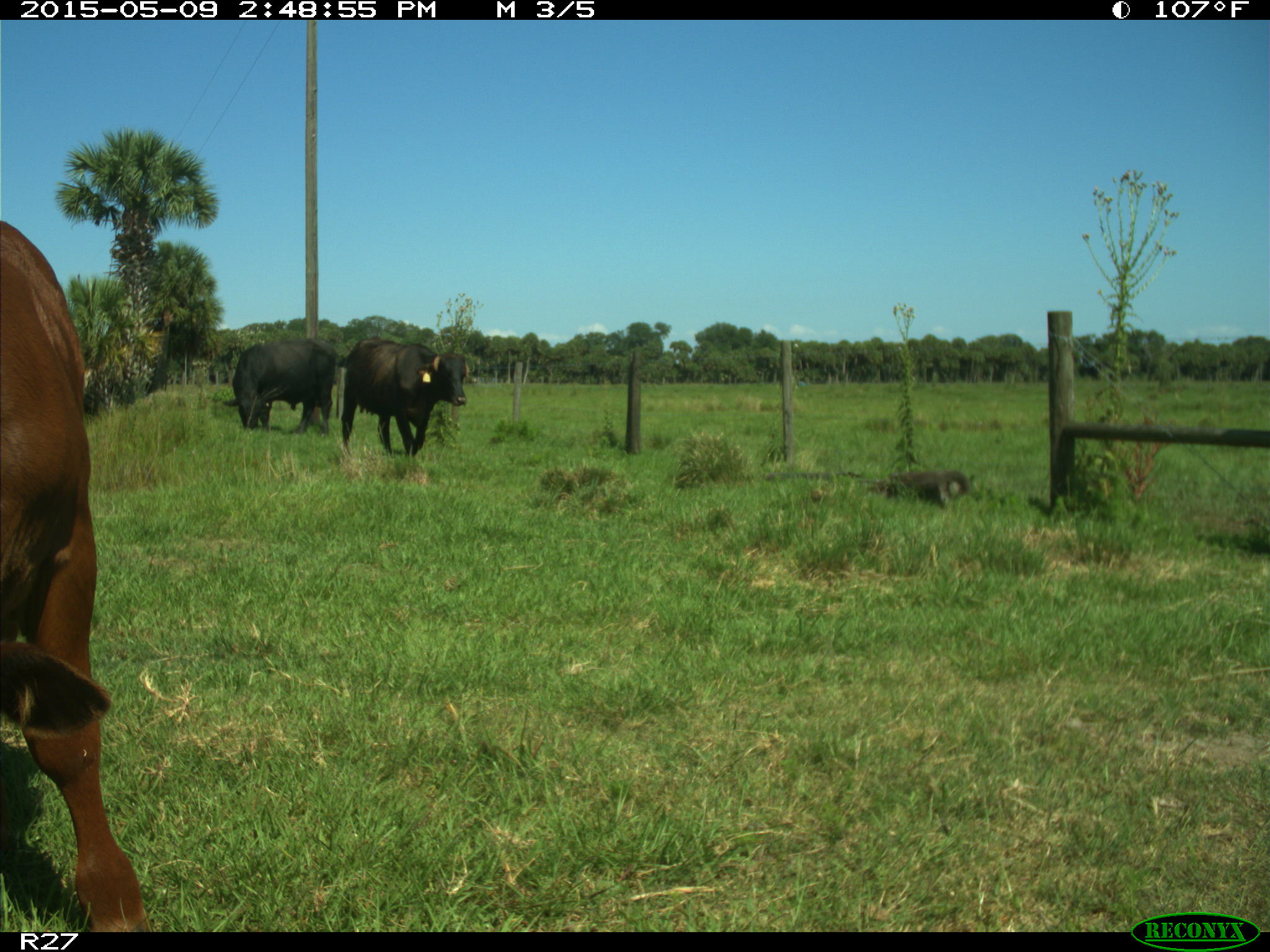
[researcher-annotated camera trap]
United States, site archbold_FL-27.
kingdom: Animalia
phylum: Chordata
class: Mammalia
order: Artiodactyla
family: Bovidae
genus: Bos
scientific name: Bos taurus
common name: domestic cow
Bos taurus (domestic cow).